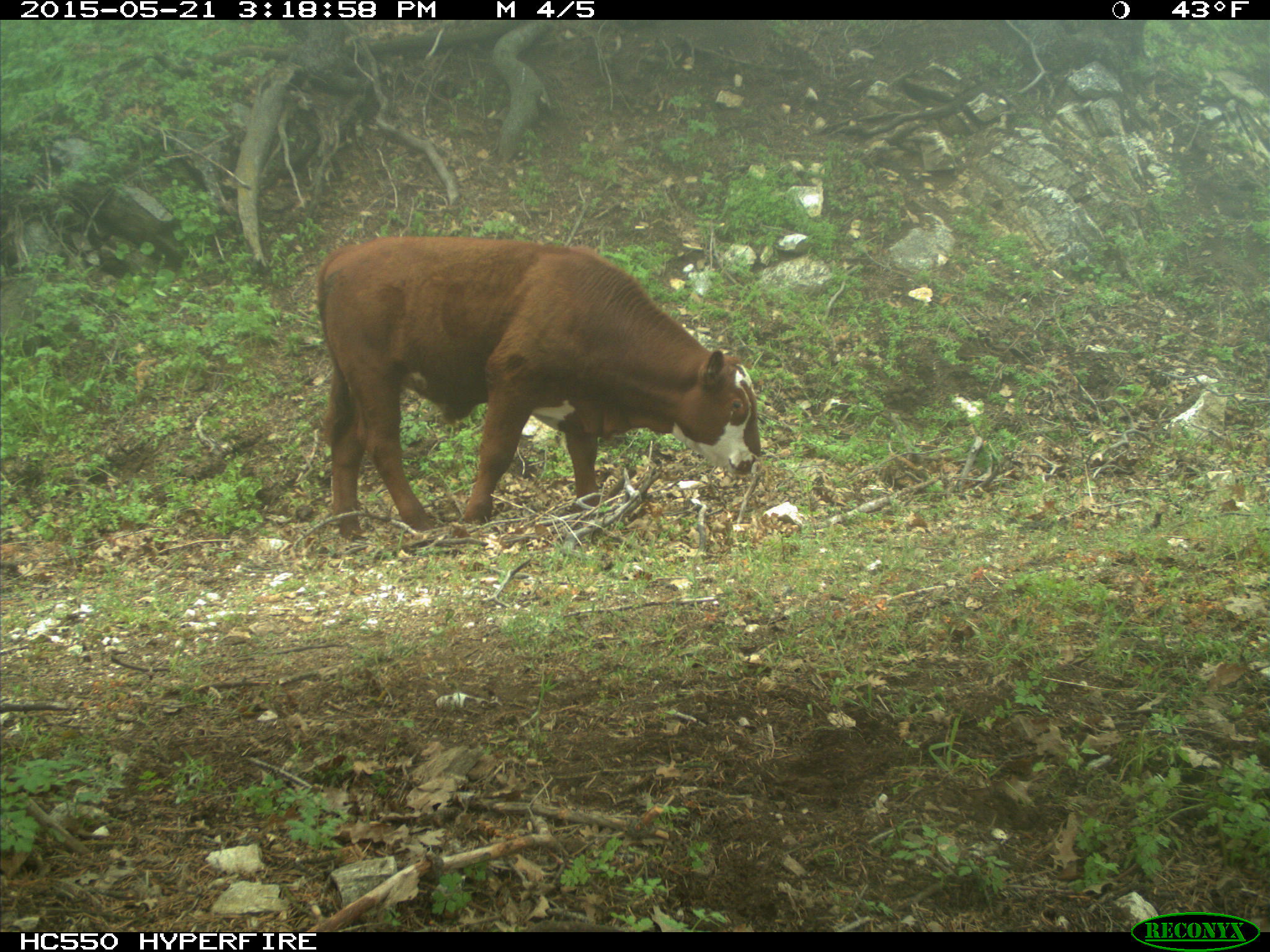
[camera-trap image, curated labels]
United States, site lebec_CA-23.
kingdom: Animalia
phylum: Chordata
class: Mammalia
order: Artiodactyla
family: Bovidae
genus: Bos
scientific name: Bos taurus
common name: domestic cow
Bos taurus (domestic cow).